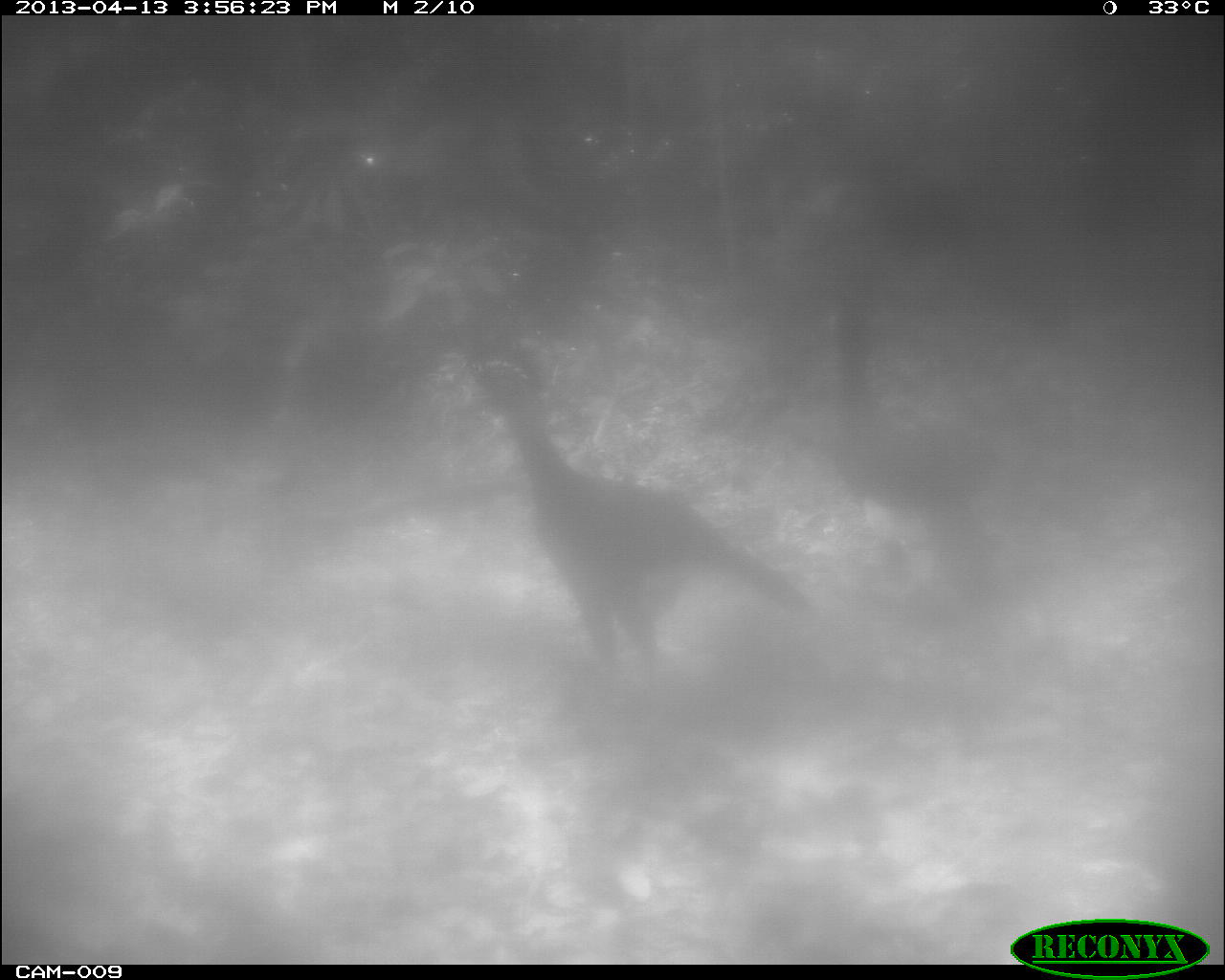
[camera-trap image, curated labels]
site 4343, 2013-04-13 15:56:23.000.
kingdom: Animalia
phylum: Chordata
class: Aves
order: Galliformes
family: Cracidae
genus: Crax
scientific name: Crax rubra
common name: great curassow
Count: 2.